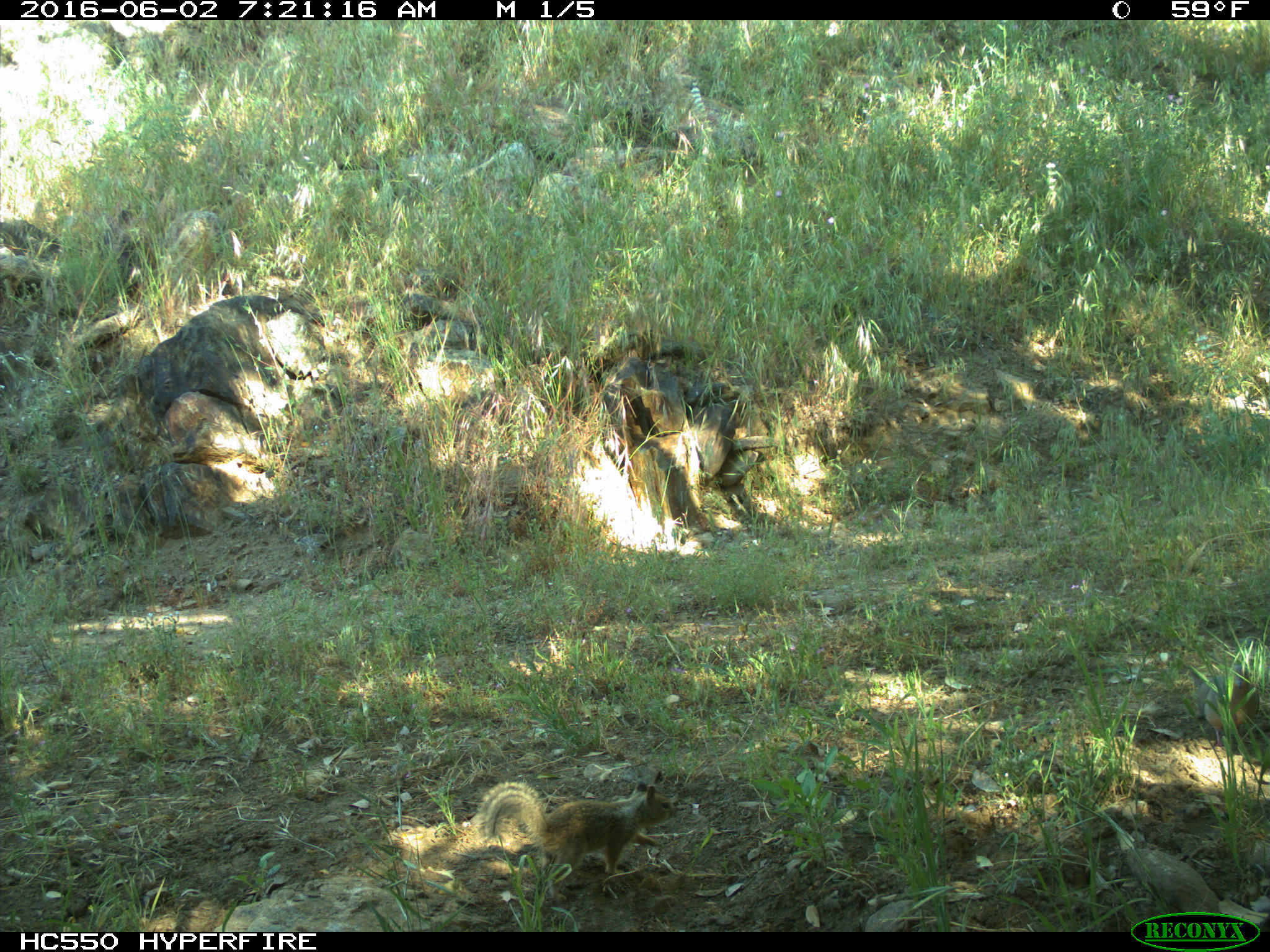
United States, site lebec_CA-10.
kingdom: Animalia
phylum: Chordata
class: Aves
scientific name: Aves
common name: birds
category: unidentified bird